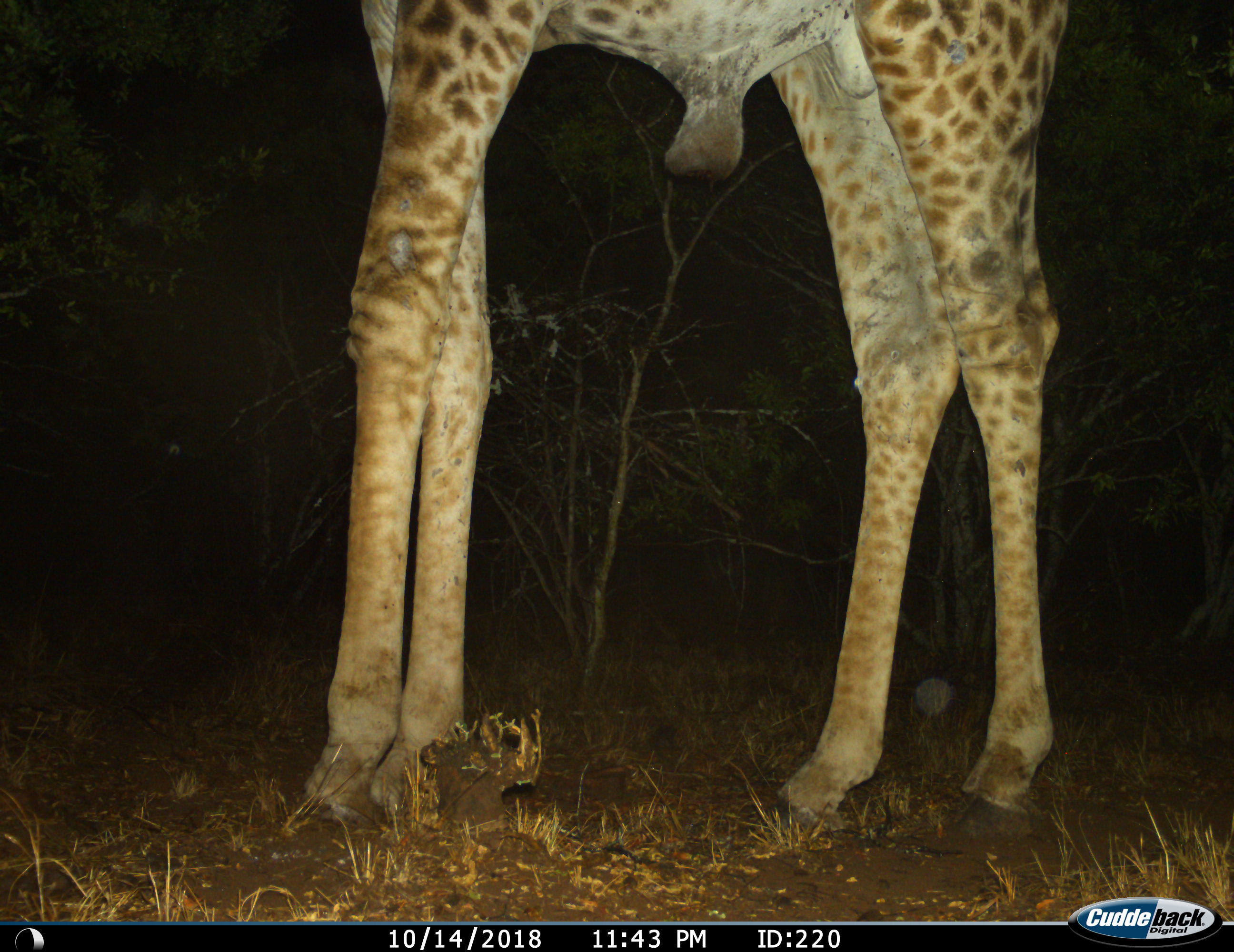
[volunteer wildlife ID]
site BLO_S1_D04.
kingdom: Animalia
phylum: Chordata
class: Mammalia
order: Artiodactyla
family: Giraffidae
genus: Giraffa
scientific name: Giraffa camelopardalis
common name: giraffe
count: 1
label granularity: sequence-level